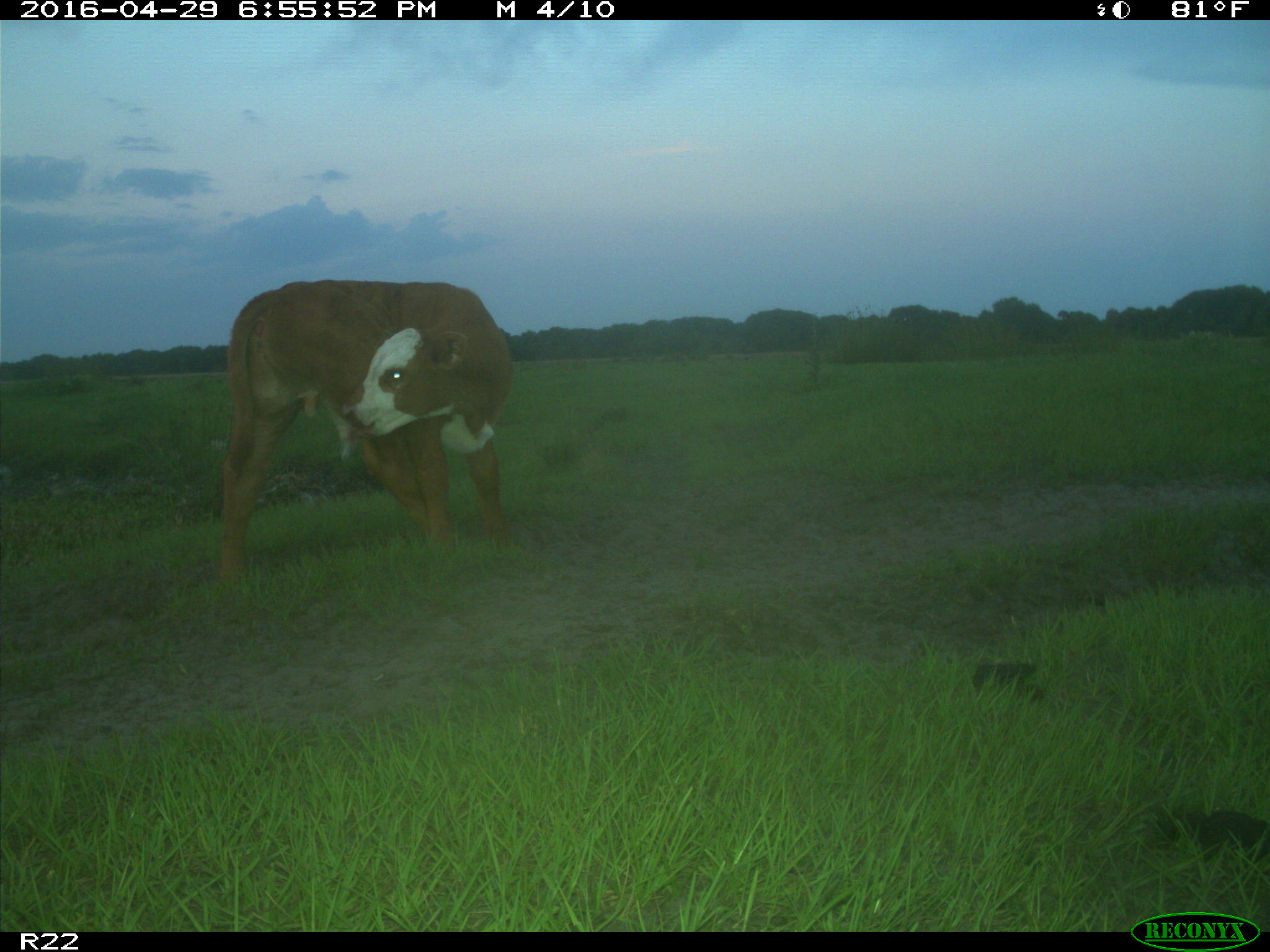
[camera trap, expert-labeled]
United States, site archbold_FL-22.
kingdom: Animalia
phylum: Chordata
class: Mammalia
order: Artiodactyla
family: Bovidae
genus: Bos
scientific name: Bos taurus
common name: domestic cow